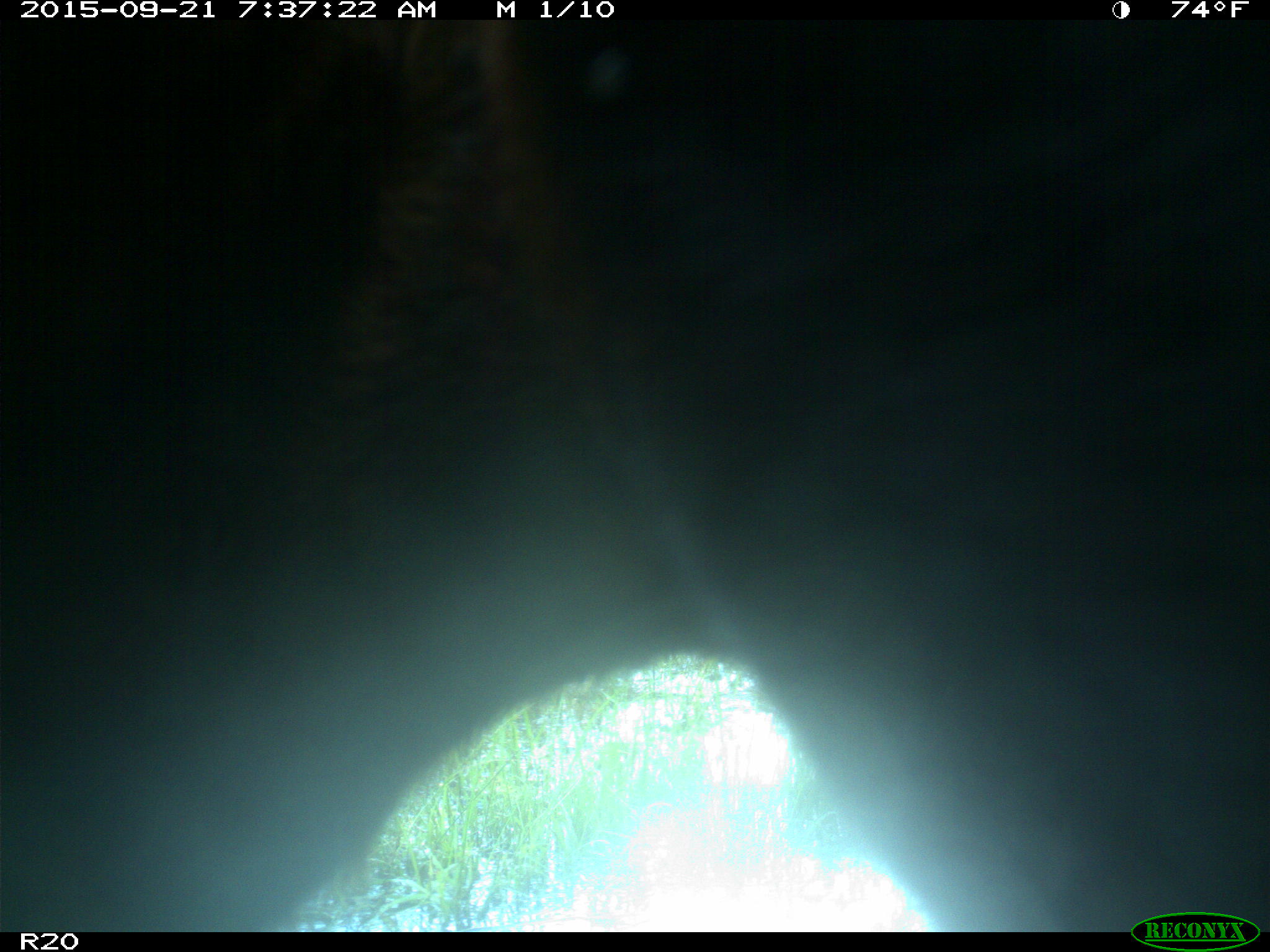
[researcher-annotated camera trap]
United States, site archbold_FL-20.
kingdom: Animalia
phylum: Chordata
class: Mammalia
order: Artiodactyla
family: Bovidae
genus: Bos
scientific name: Bos taurus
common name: domestic cow